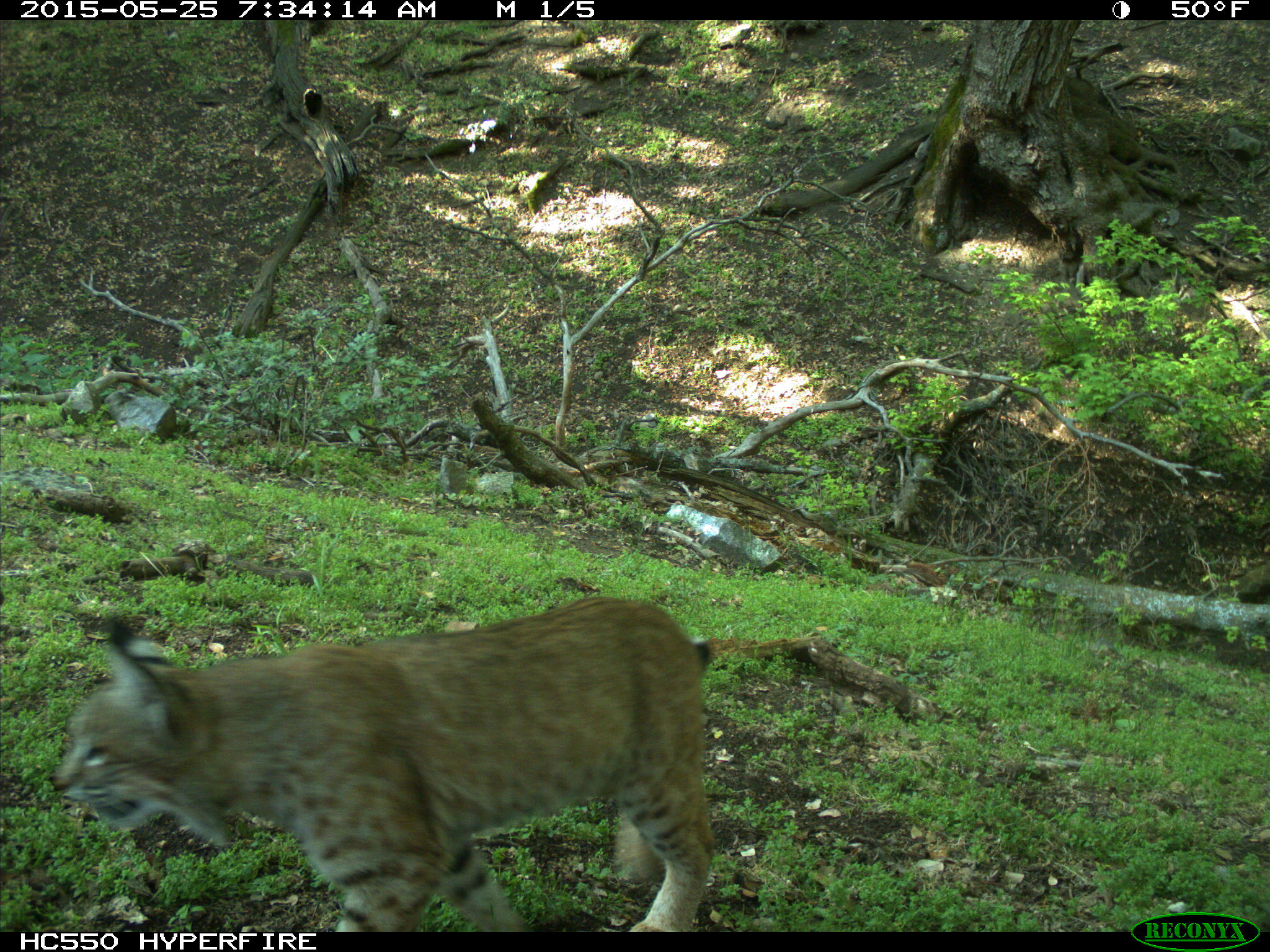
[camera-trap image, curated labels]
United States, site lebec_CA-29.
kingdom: Animalia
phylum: Chordata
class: Mammalia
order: Carnivora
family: Felidae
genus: Lynx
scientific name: Lynx rufus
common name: bobcat